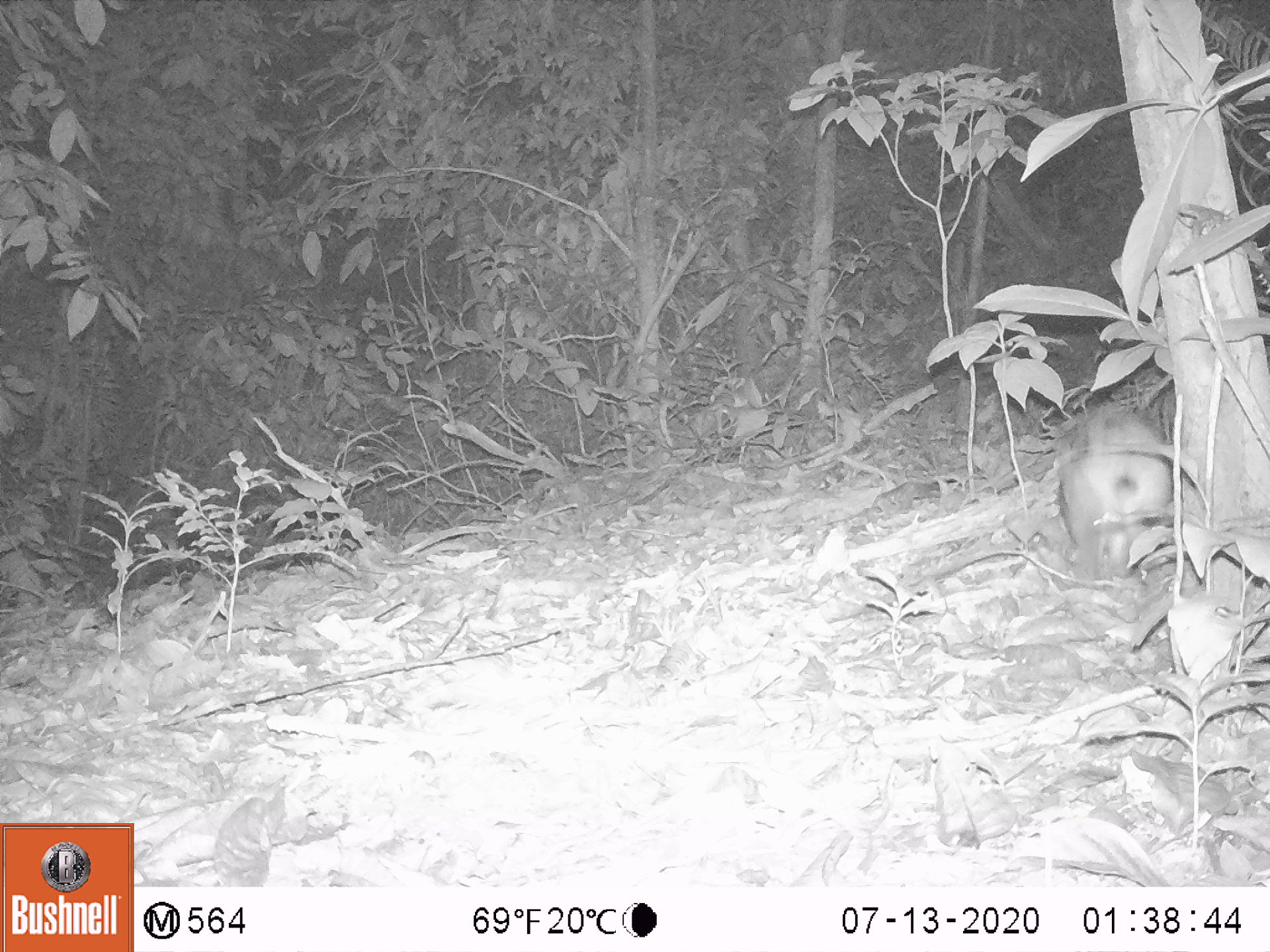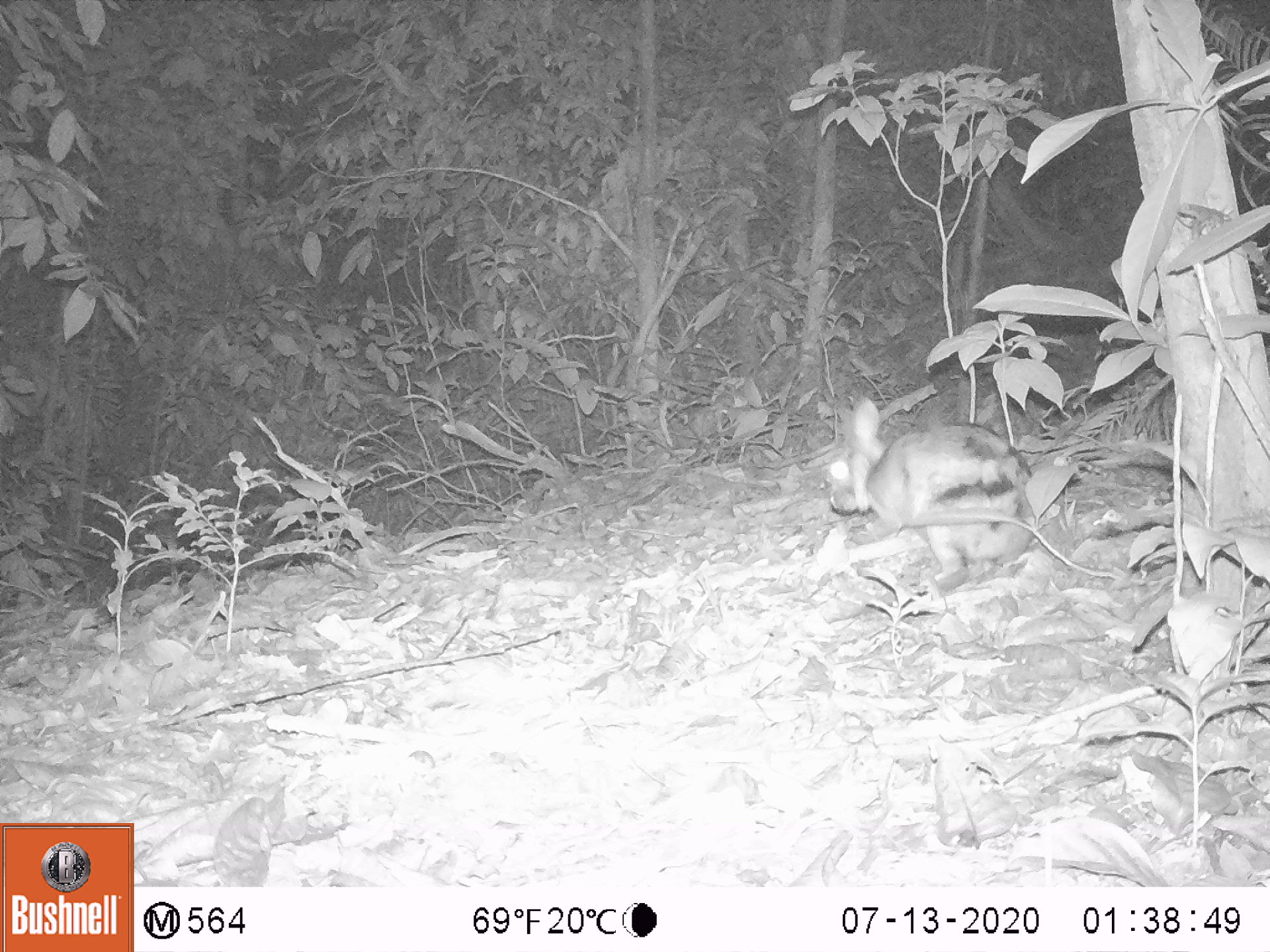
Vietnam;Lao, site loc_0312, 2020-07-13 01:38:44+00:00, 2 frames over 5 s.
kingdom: Animalia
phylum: Chordata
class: Mammalia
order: Lagomorpha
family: Leporidae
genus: Nesolagus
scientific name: Nesolagus timminsi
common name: annamite striped rabbit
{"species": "annamite striped rabbit (Nesolagus timminsi)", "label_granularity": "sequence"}